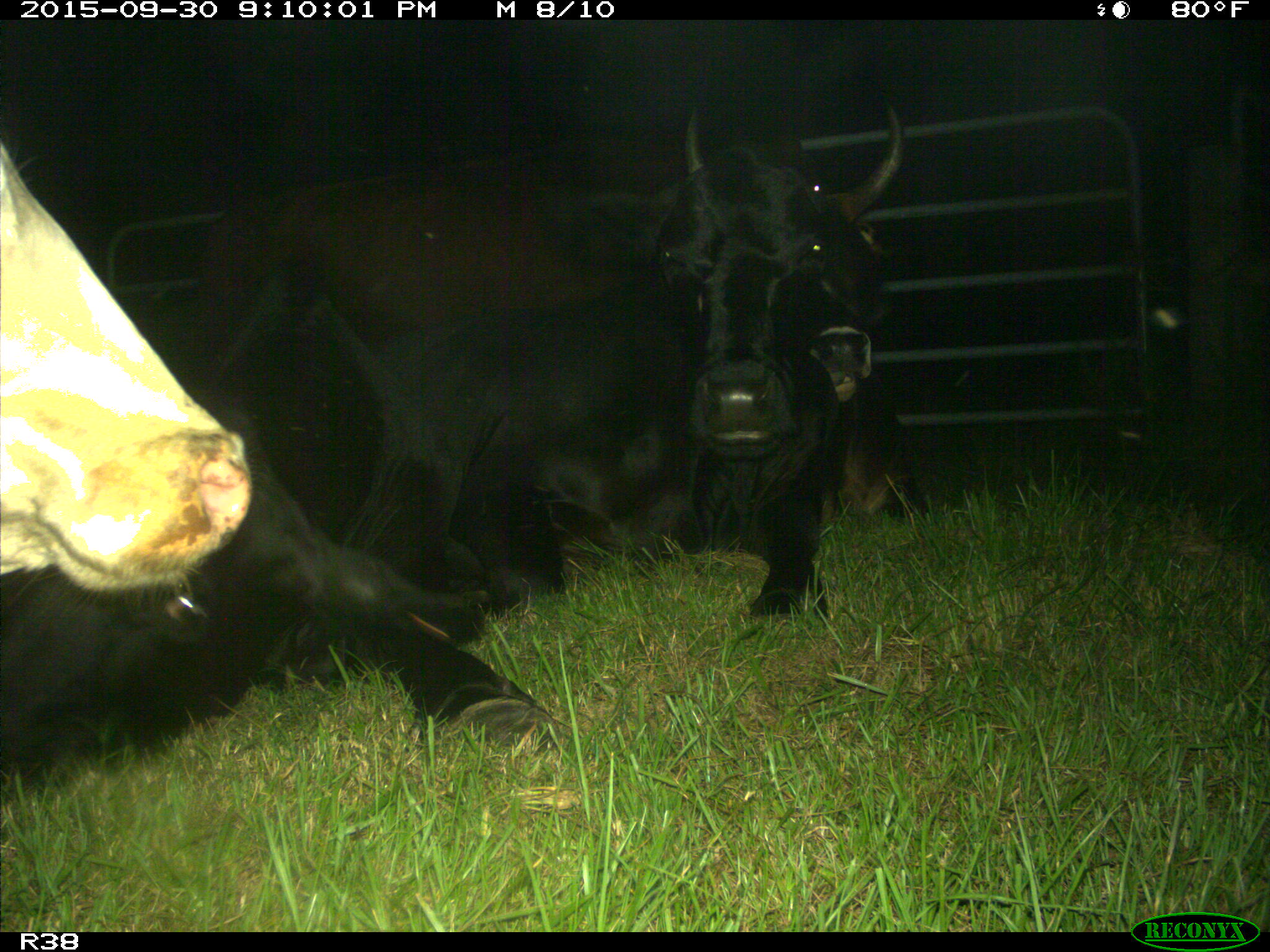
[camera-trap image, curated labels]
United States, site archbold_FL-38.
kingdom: Animalia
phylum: Chordata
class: Mammalia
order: Artiodactyla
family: Bovidae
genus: Bos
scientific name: Bos taurus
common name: domestic cow